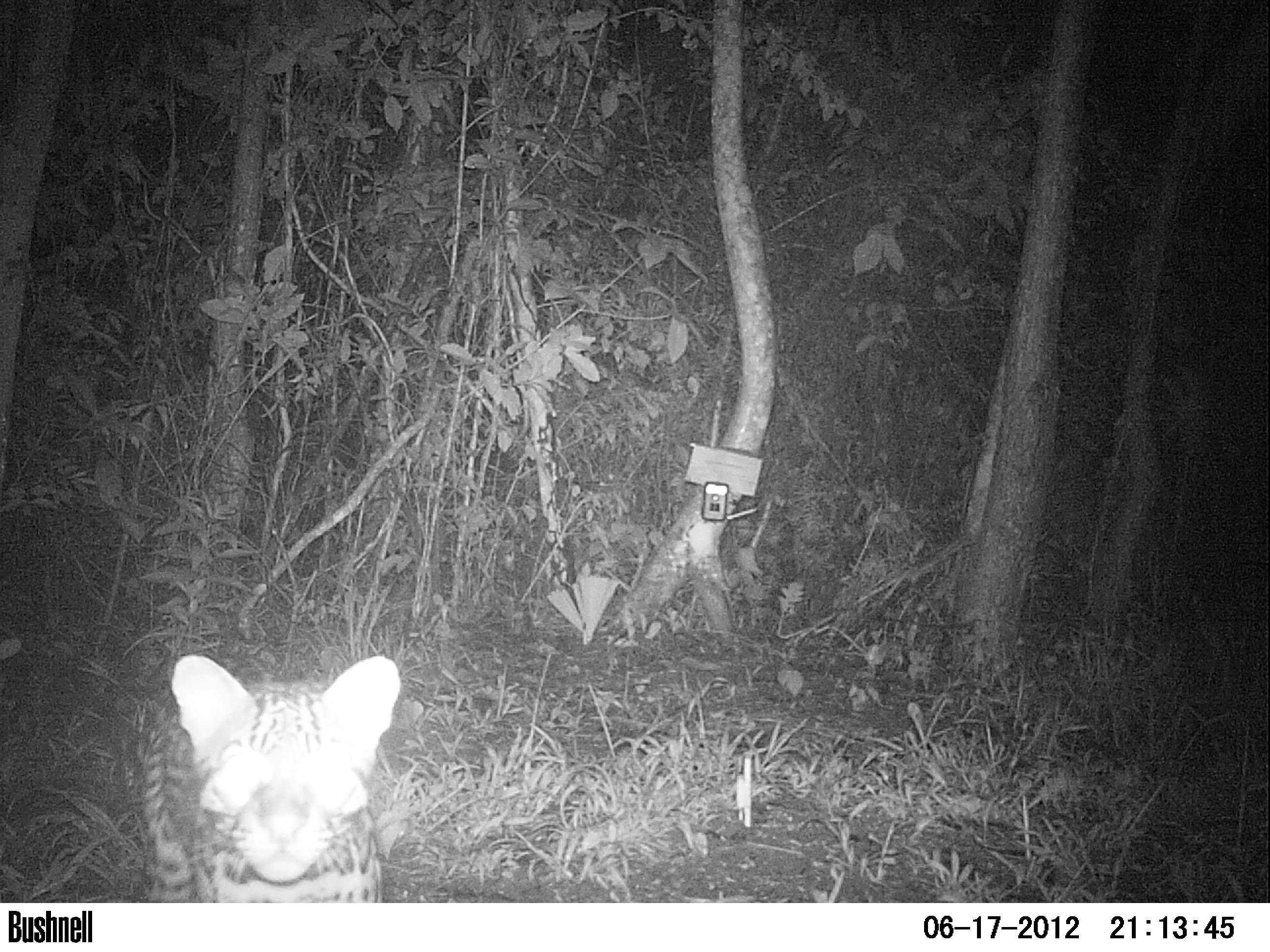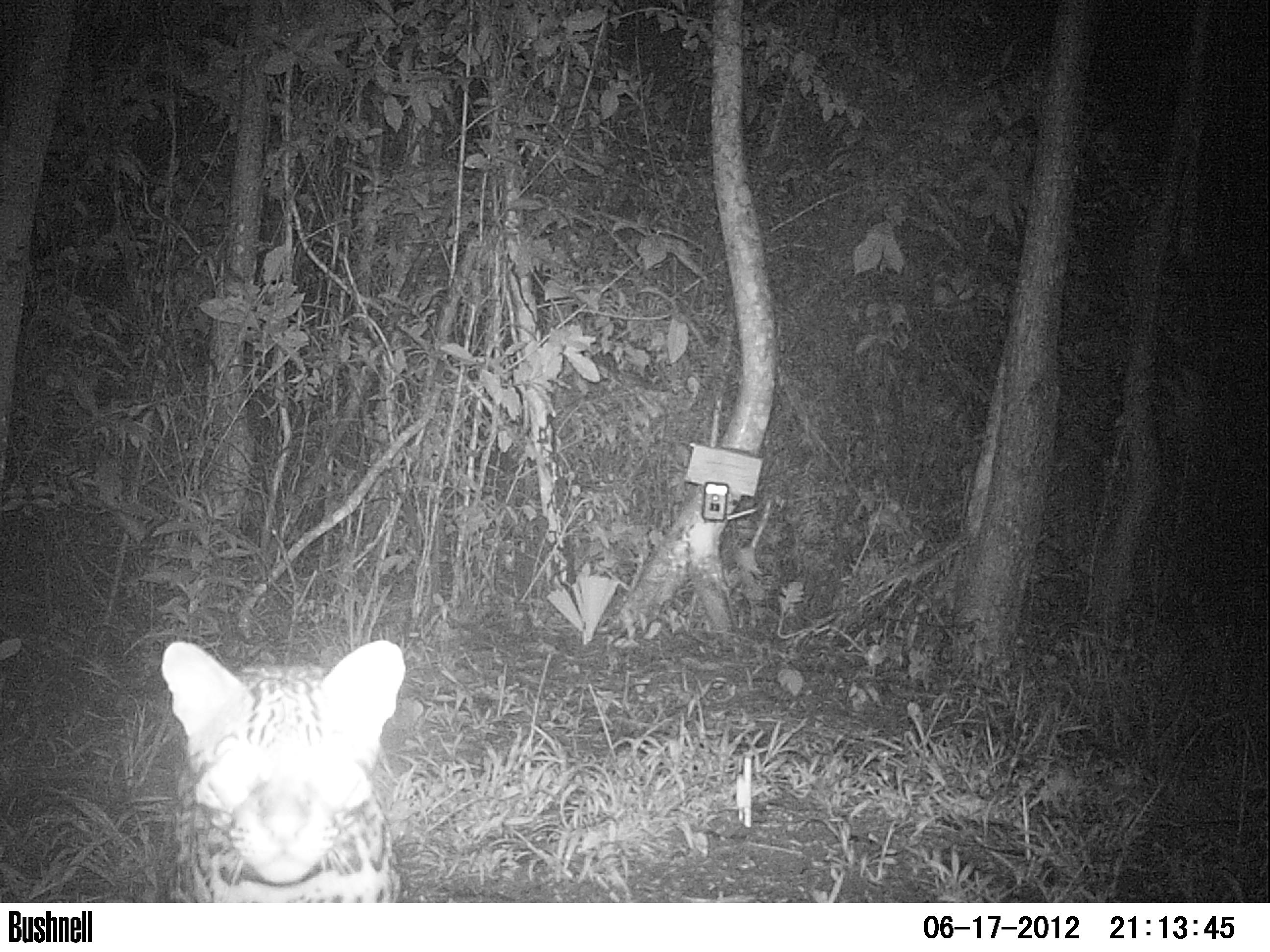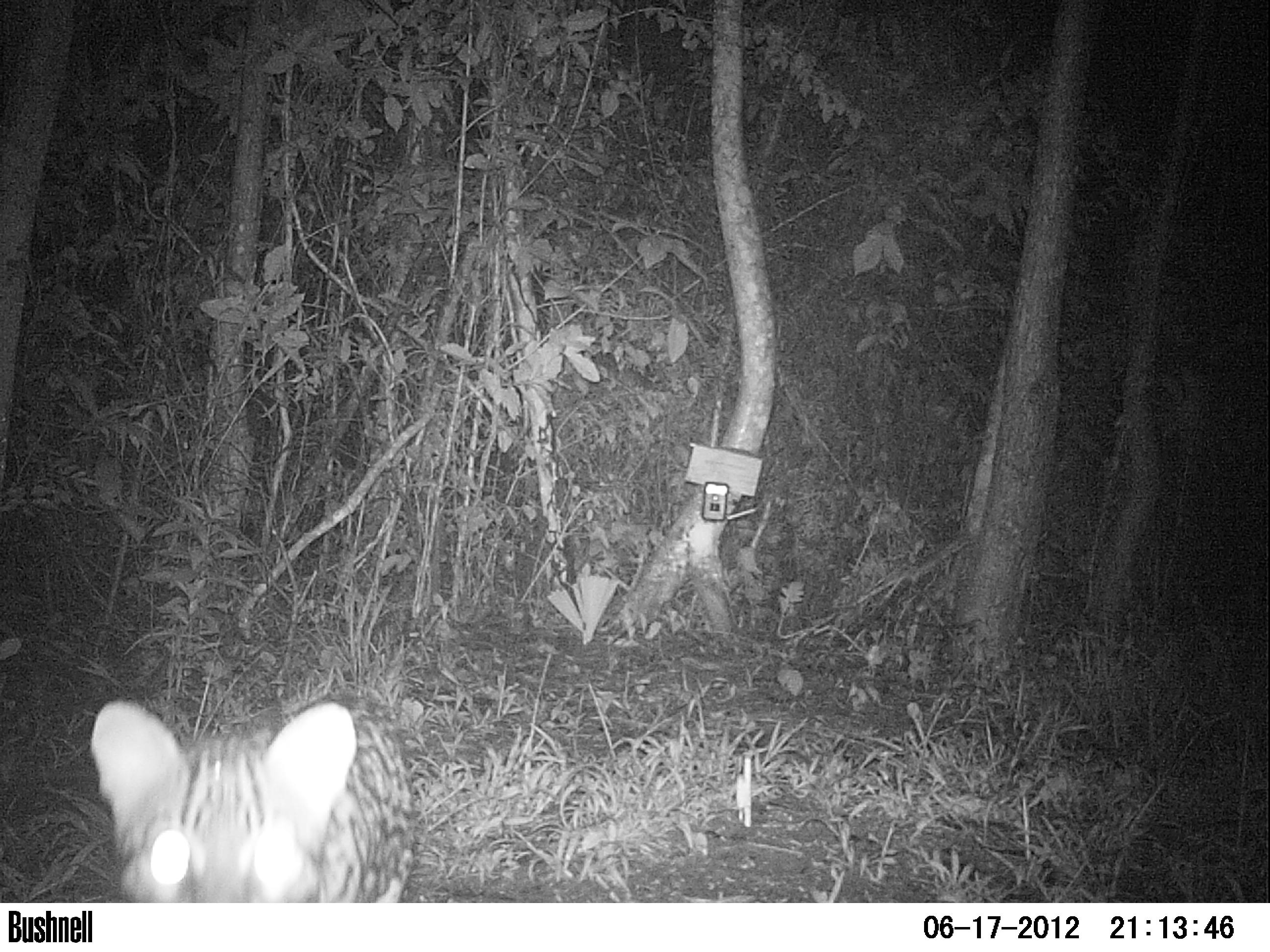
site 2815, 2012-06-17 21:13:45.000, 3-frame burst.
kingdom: Animalia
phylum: Chordata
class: Mammalia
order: Carnivora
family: Felidae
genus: Leopardus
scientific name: Leopardus pardalis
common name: ocelot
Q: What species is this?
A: Leopardus pardalis (ocelot).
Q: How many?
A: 1.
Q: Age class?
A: Adult.